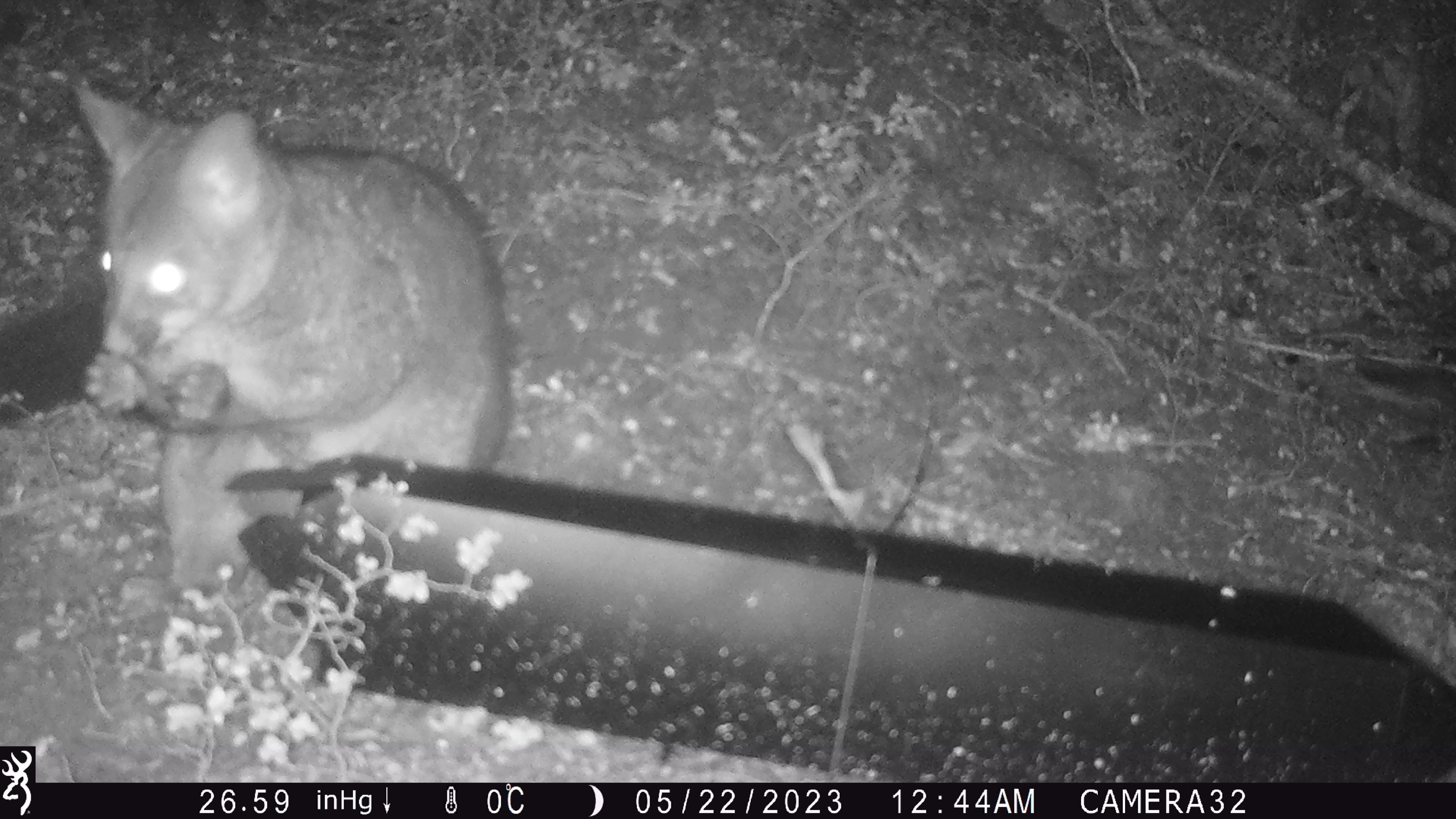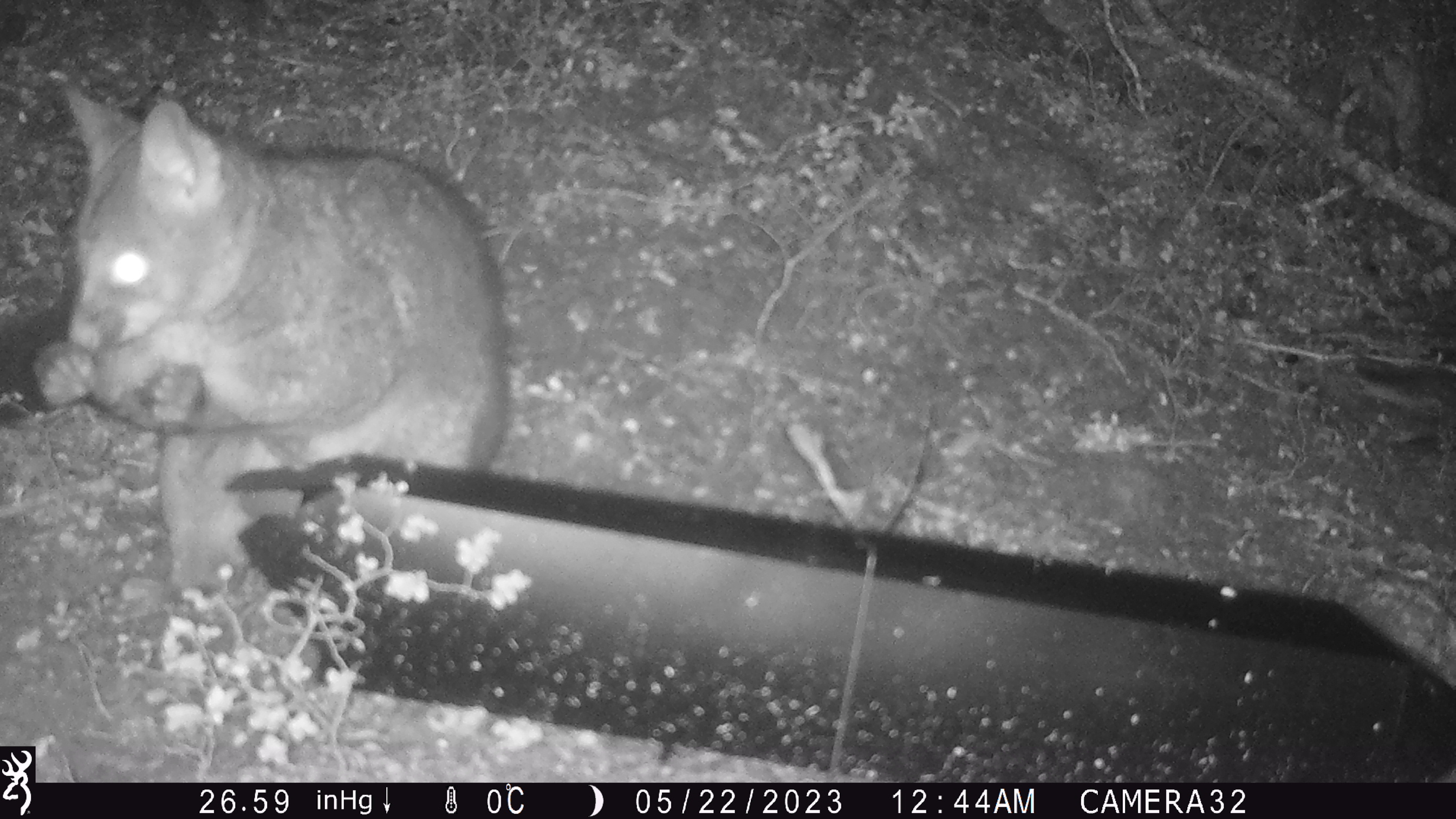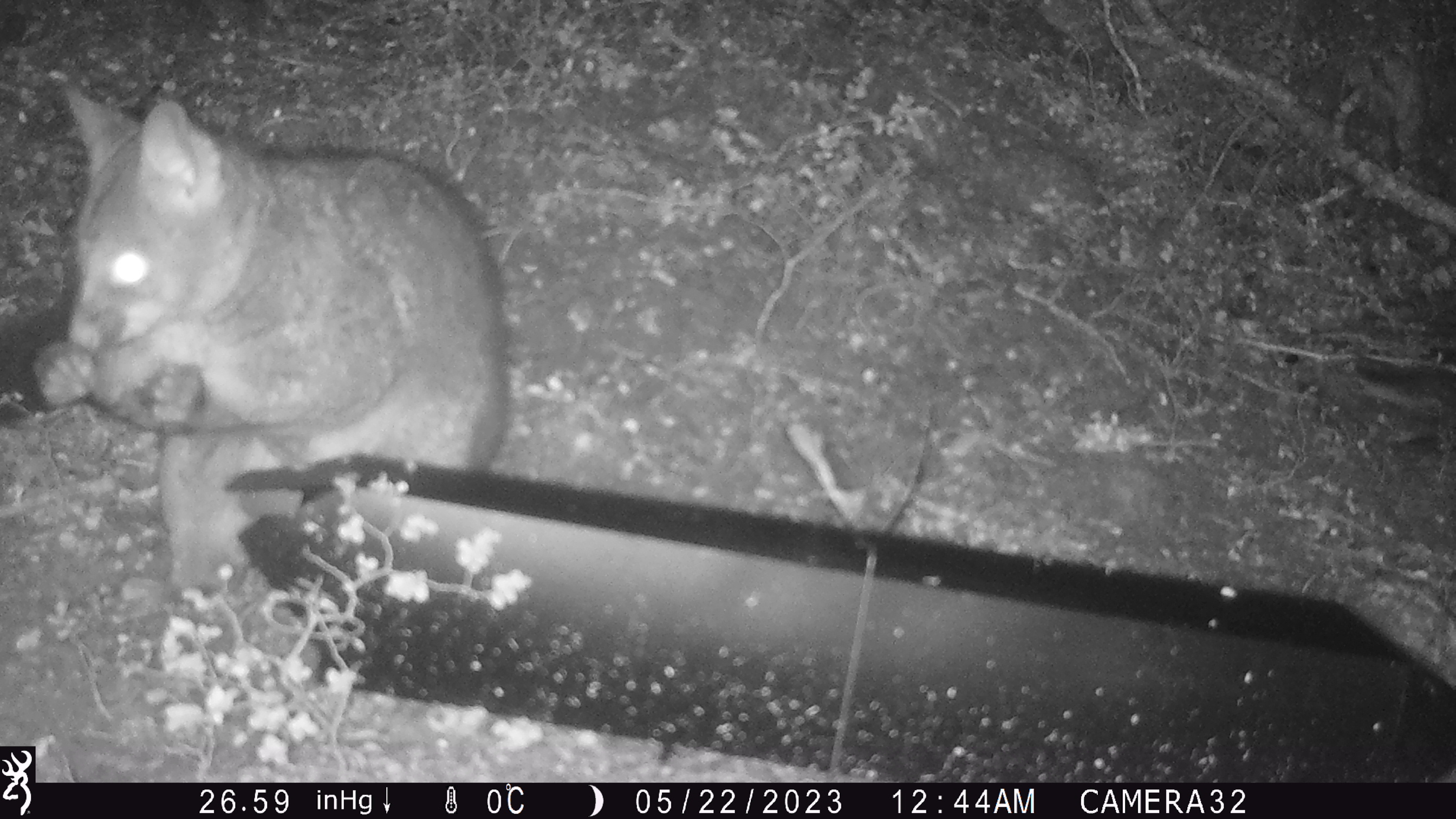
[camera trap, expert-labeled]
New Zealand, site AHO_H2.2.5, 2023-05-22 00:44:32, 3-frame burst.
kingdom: Animalia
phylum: Chordata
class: Mammalia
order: Carnivora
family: Mustelidae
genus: Mustela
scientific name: Mustela erminea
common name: stoat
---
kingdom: Animalia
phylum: Chordata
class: Mammalia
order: Diprotodontia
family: Phalangeridae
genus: Trichosurus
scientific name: Trichosurus vulpecula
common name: common brushtail possum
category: possum